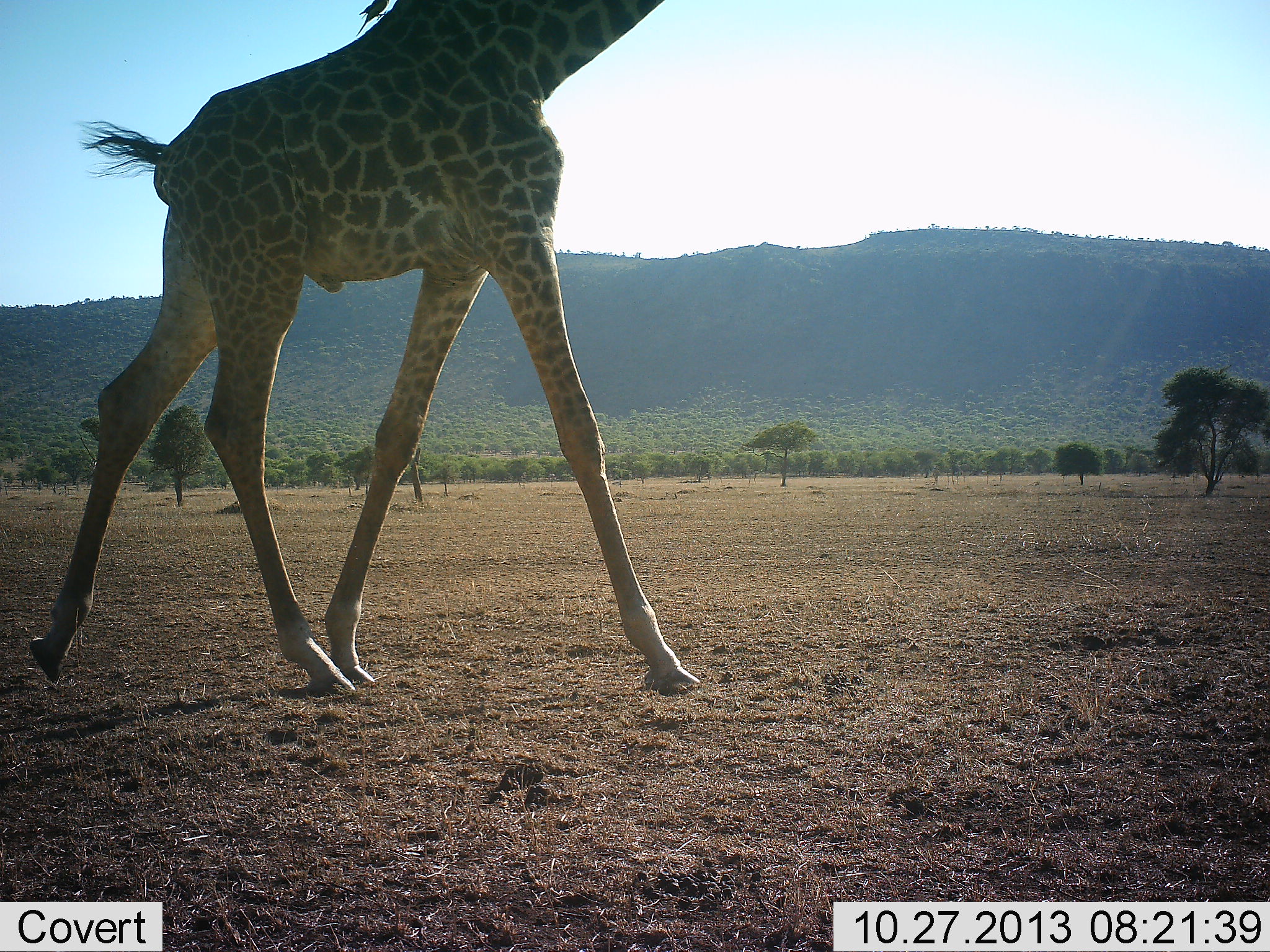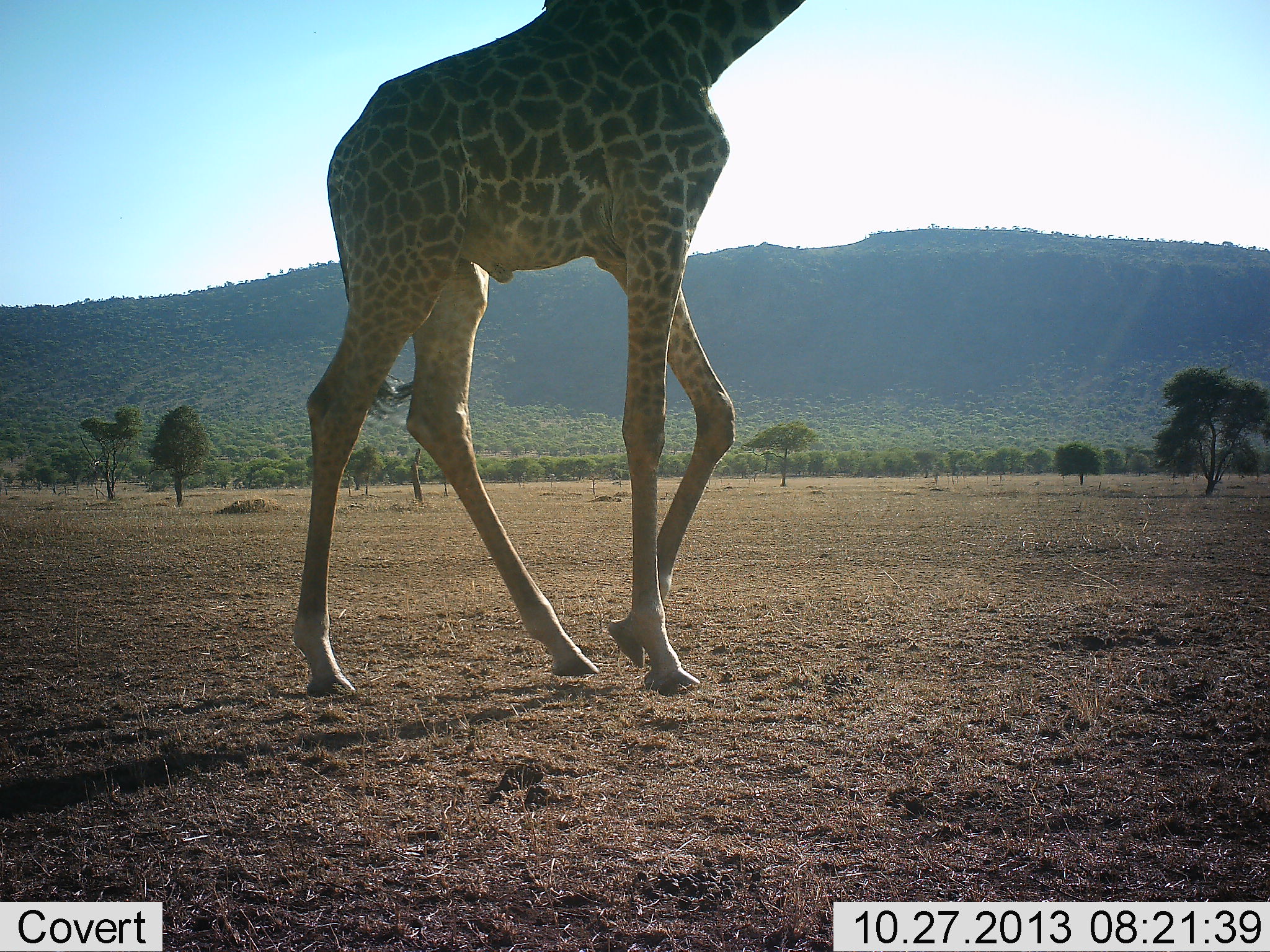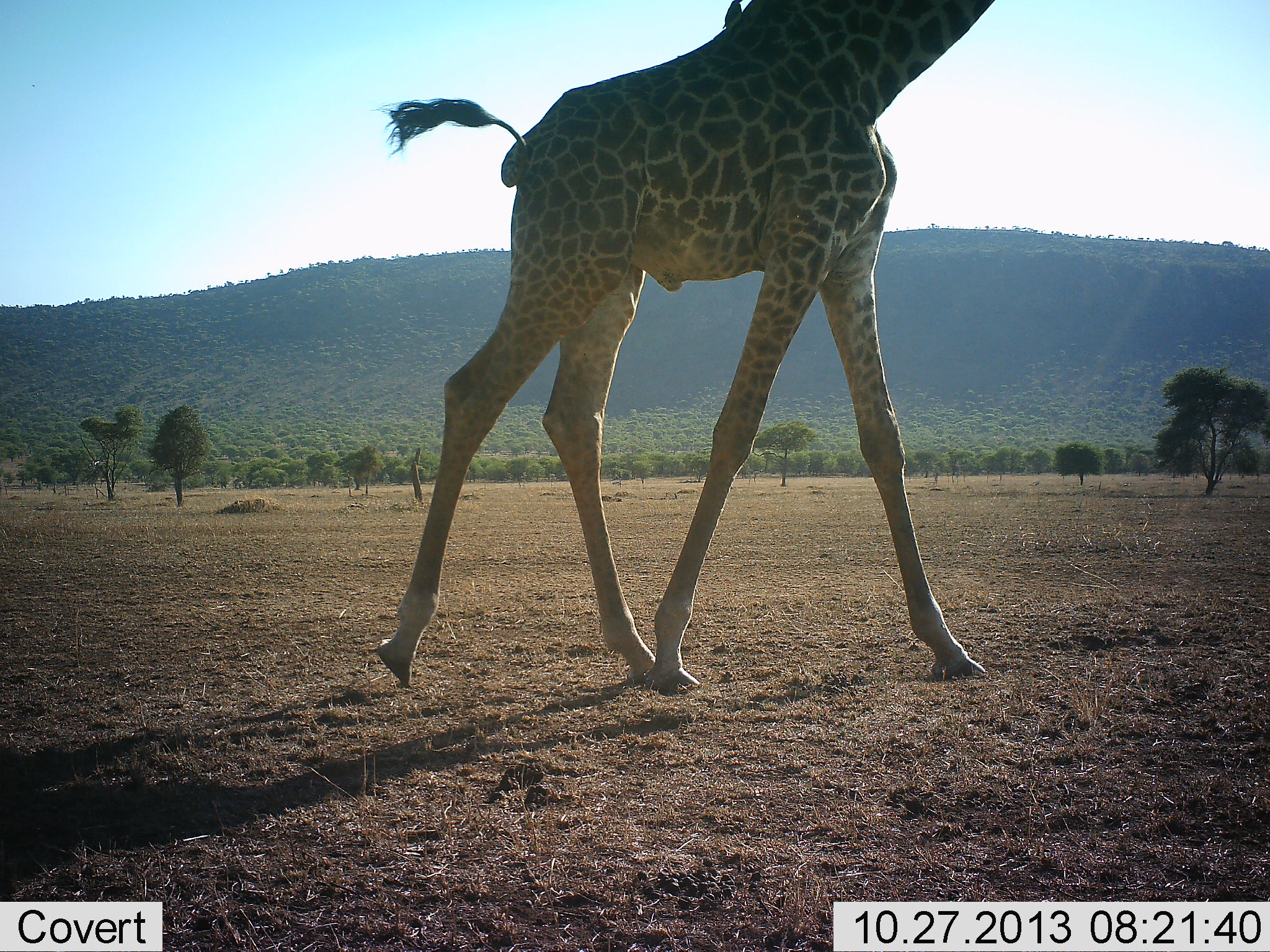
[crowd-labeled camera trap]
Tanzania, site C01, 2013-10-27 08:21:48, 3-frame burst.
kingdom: Animalia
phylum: Chordata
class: Mammalia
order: Artiodactyla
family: Giraffidae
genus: Giraffa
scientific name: Giraffa camelopardalis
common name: giraffe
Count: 1.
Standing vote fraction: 0%.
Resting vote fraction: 0%.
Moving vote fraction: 100%.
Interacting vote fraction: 0%.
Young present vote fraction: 0%.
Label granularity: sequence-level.